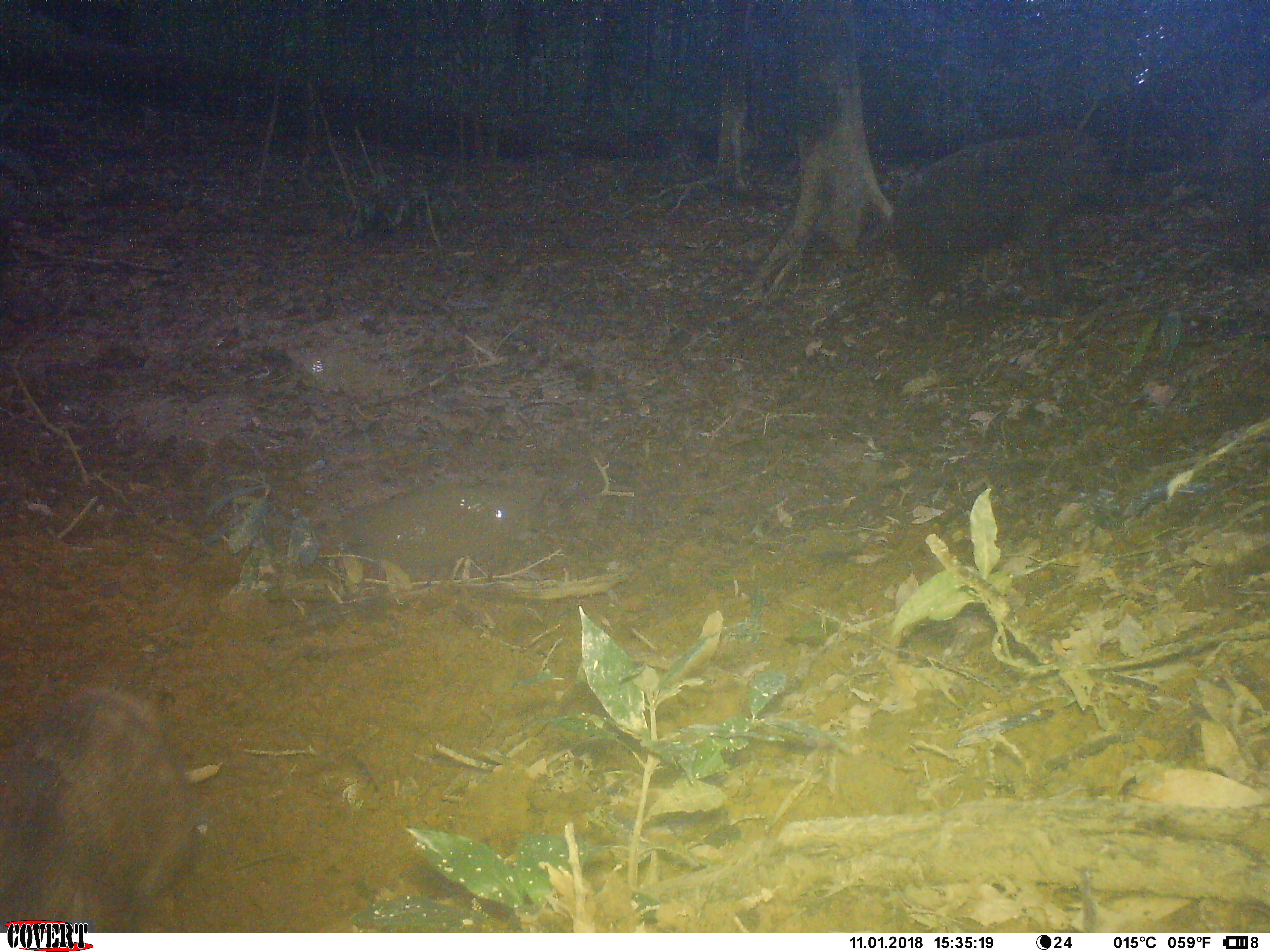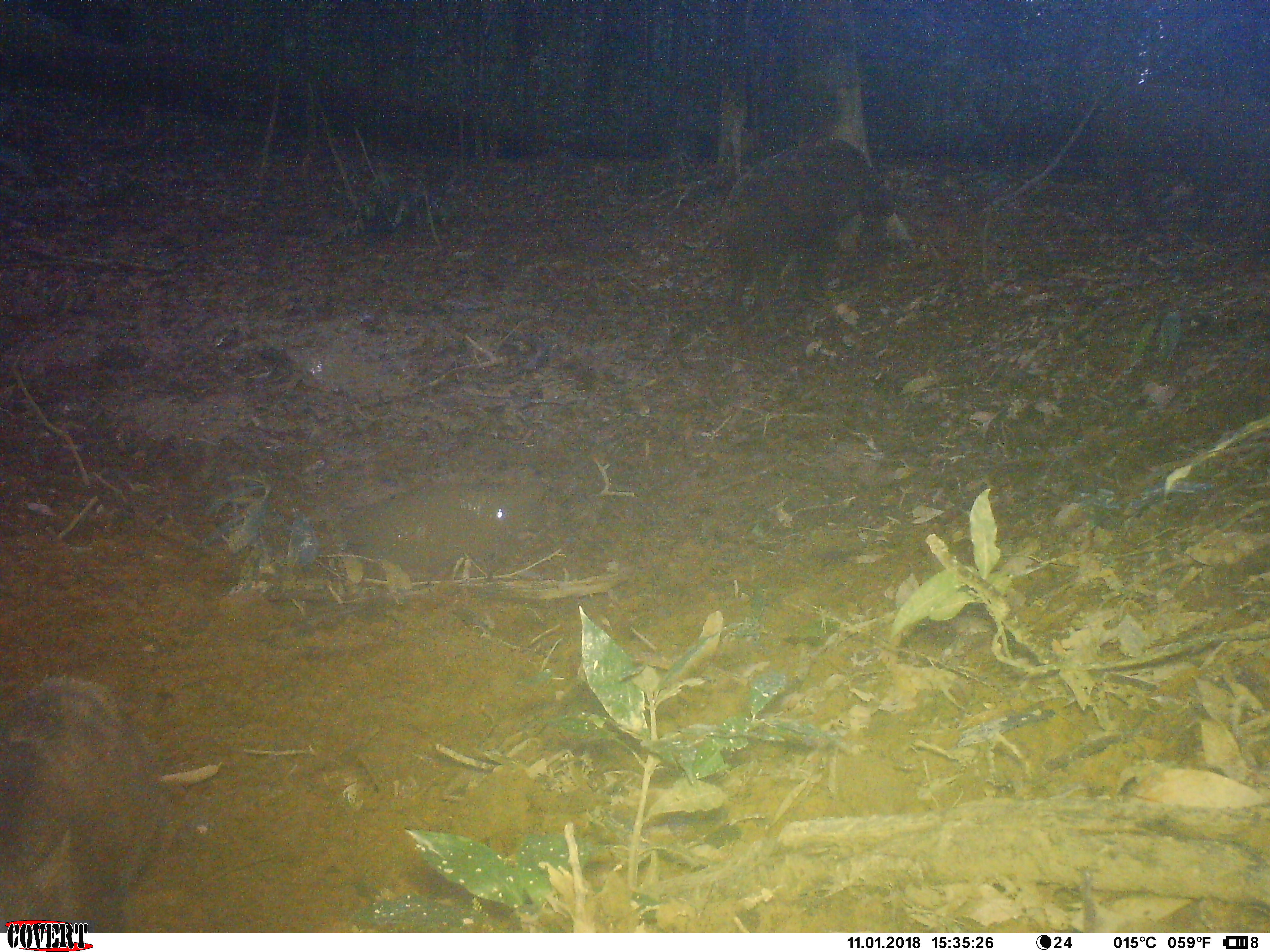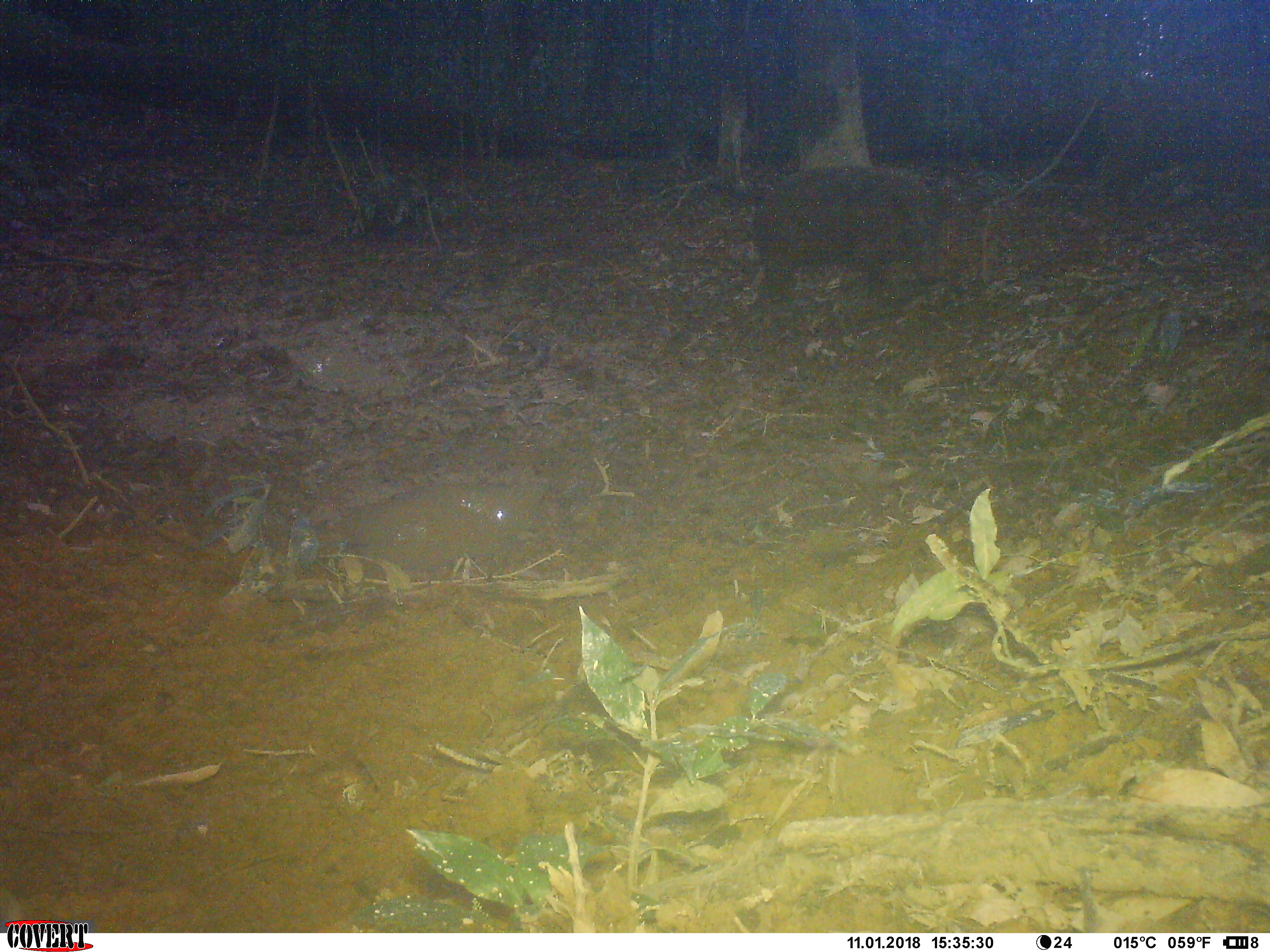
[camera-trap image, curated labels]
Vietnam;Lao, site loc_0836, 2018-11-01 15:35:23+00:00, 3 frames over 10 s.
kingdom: Animalia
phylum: Chordata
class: Mammalia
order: Artiodactyla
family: Suidae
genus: Sus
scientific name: Sus scrofa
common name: eurasian wild pig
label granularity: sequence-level